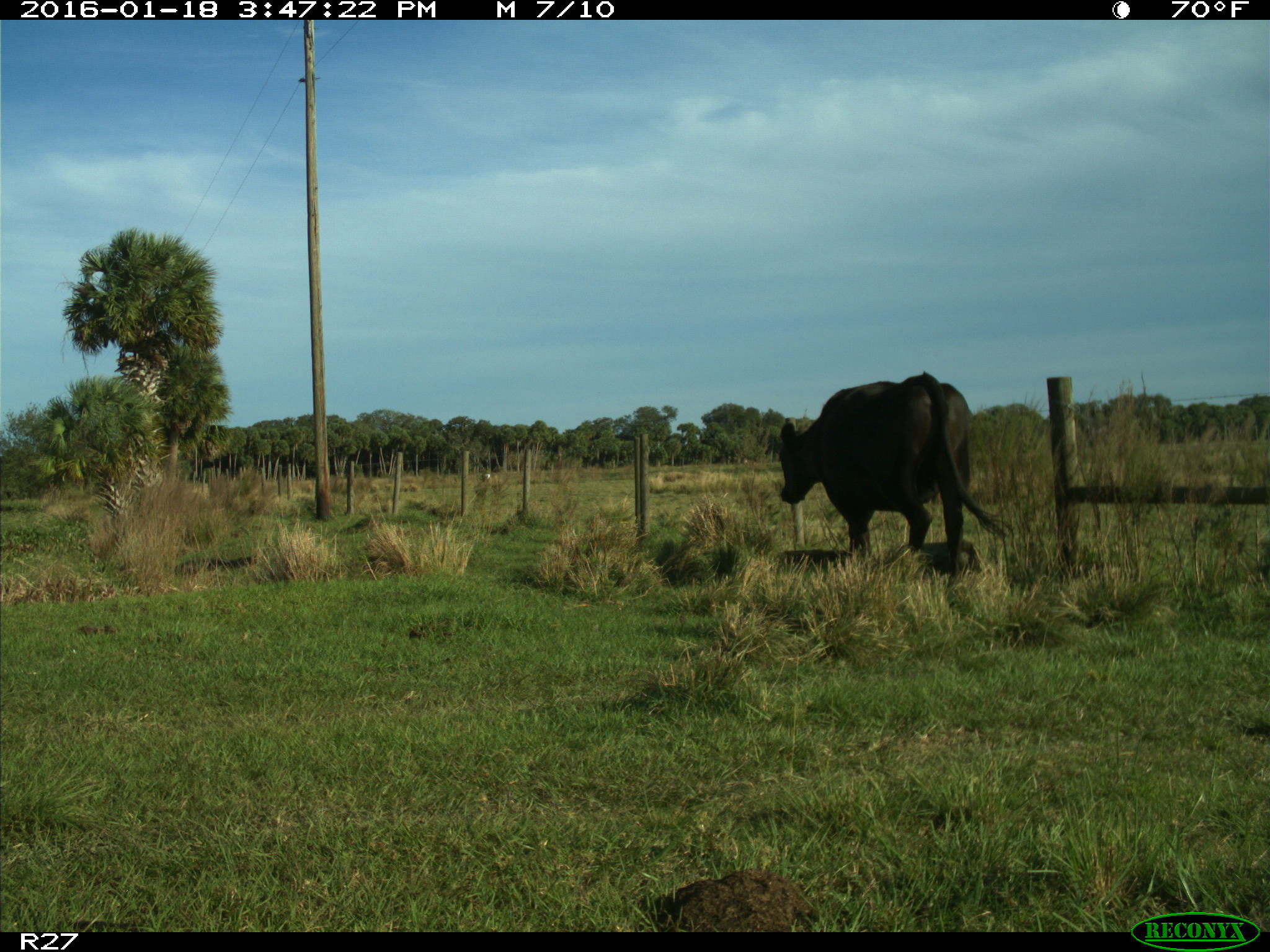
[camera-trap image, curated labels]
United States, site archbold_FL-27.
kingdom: Animalia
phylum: Chordata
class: Mammalia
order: Artiodactyla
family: Bovidae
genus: Bos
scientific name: Bos taurus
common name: domestic cow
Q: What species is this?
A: Bos taurus (domestic cow).